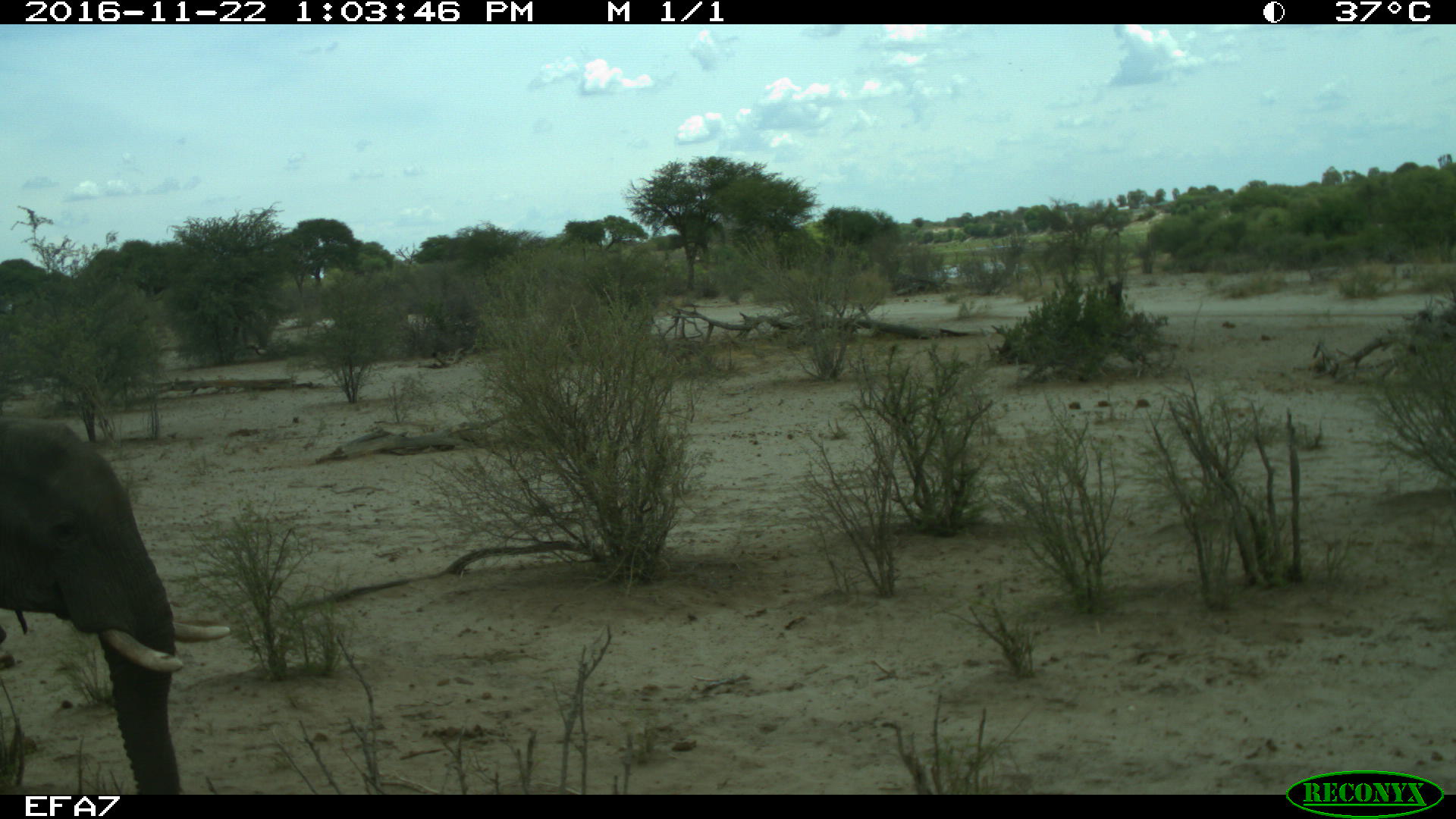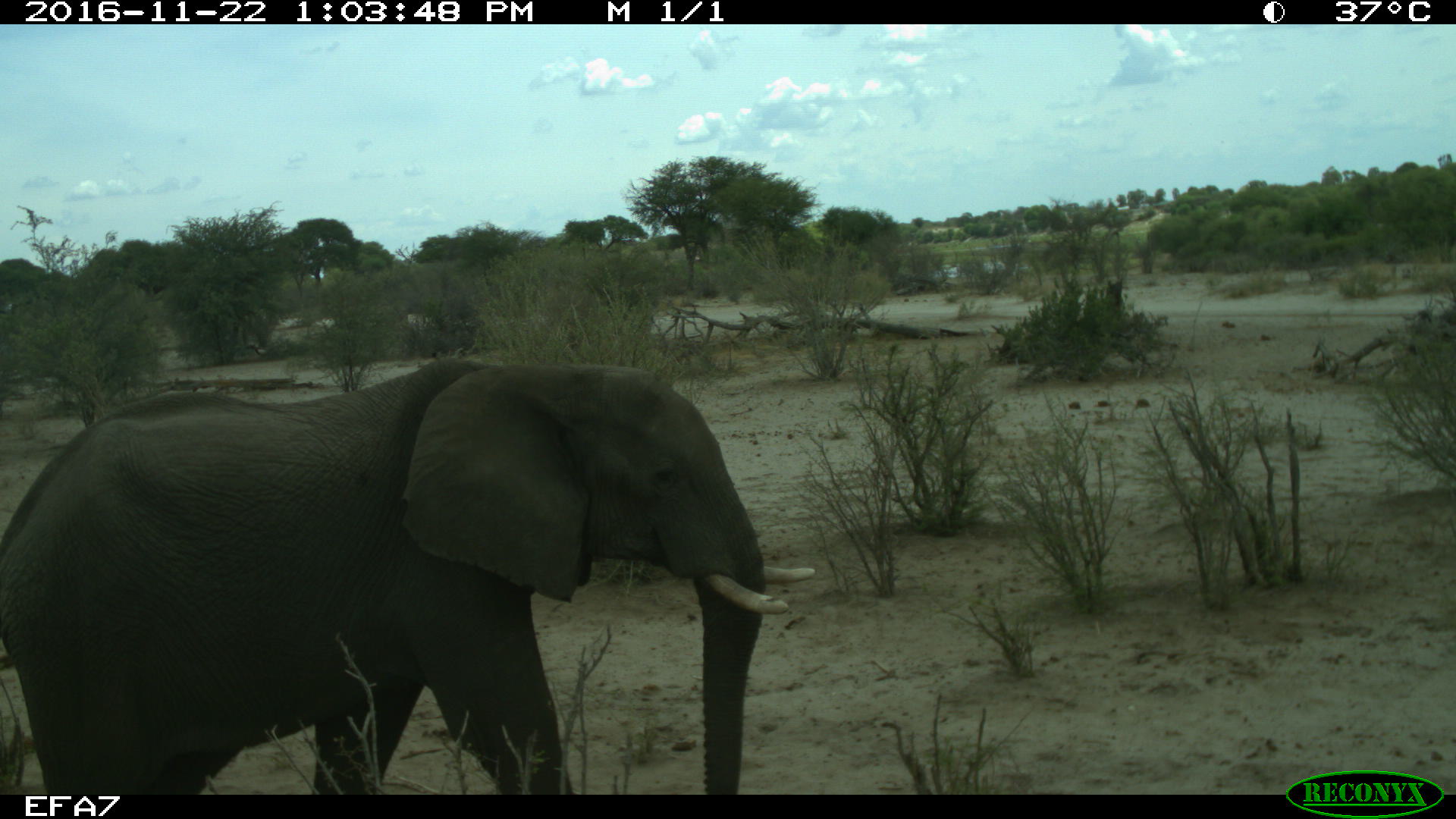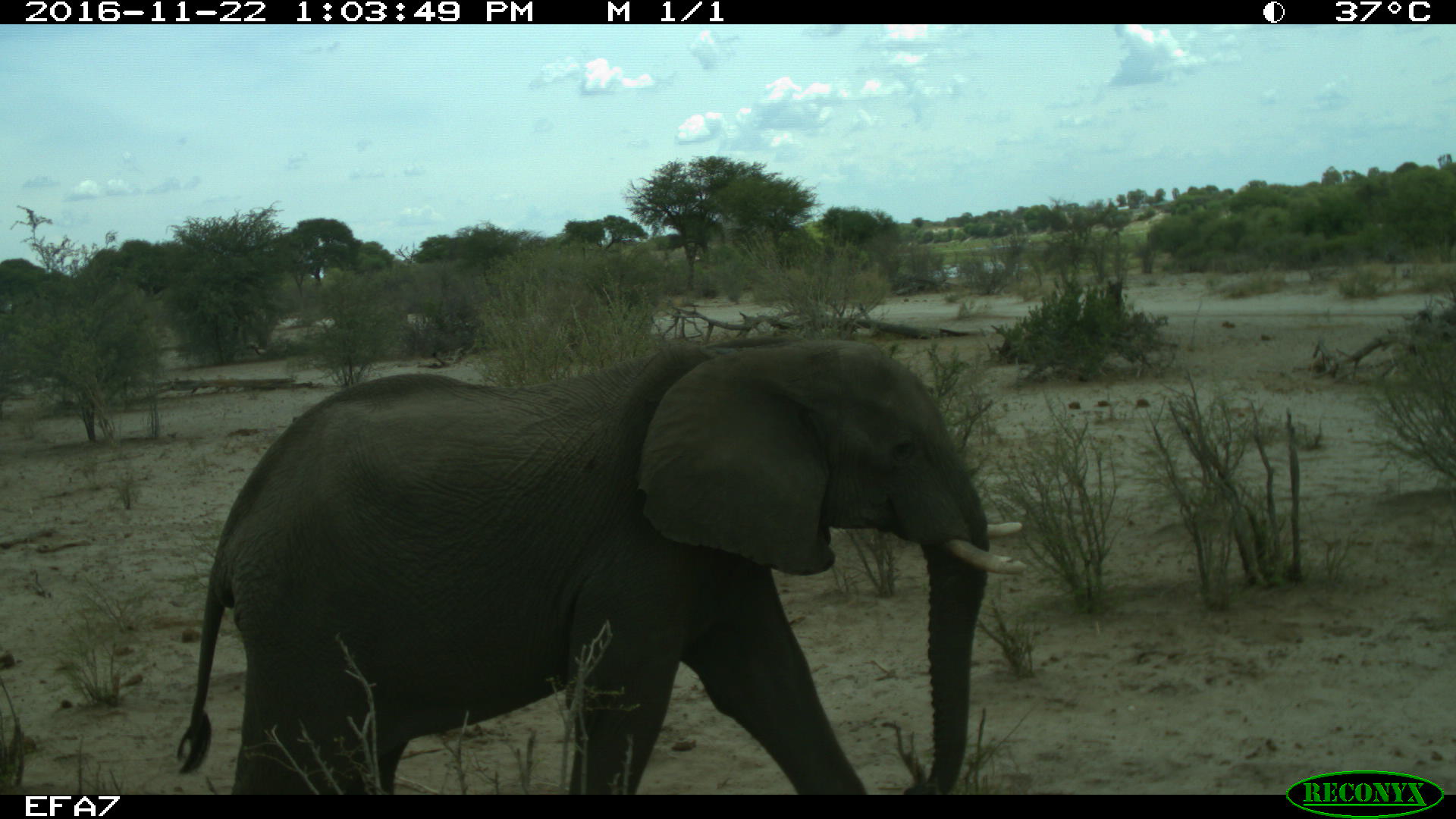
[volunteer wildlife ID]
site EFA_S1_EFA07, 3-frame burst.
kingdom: Animalia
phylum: Chordata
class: Mammalia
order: Proboscidea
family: Elephantidae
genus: Loxodonta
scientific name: Loxodonta africana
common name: african bush elephant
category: elephant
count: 1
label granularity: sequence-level